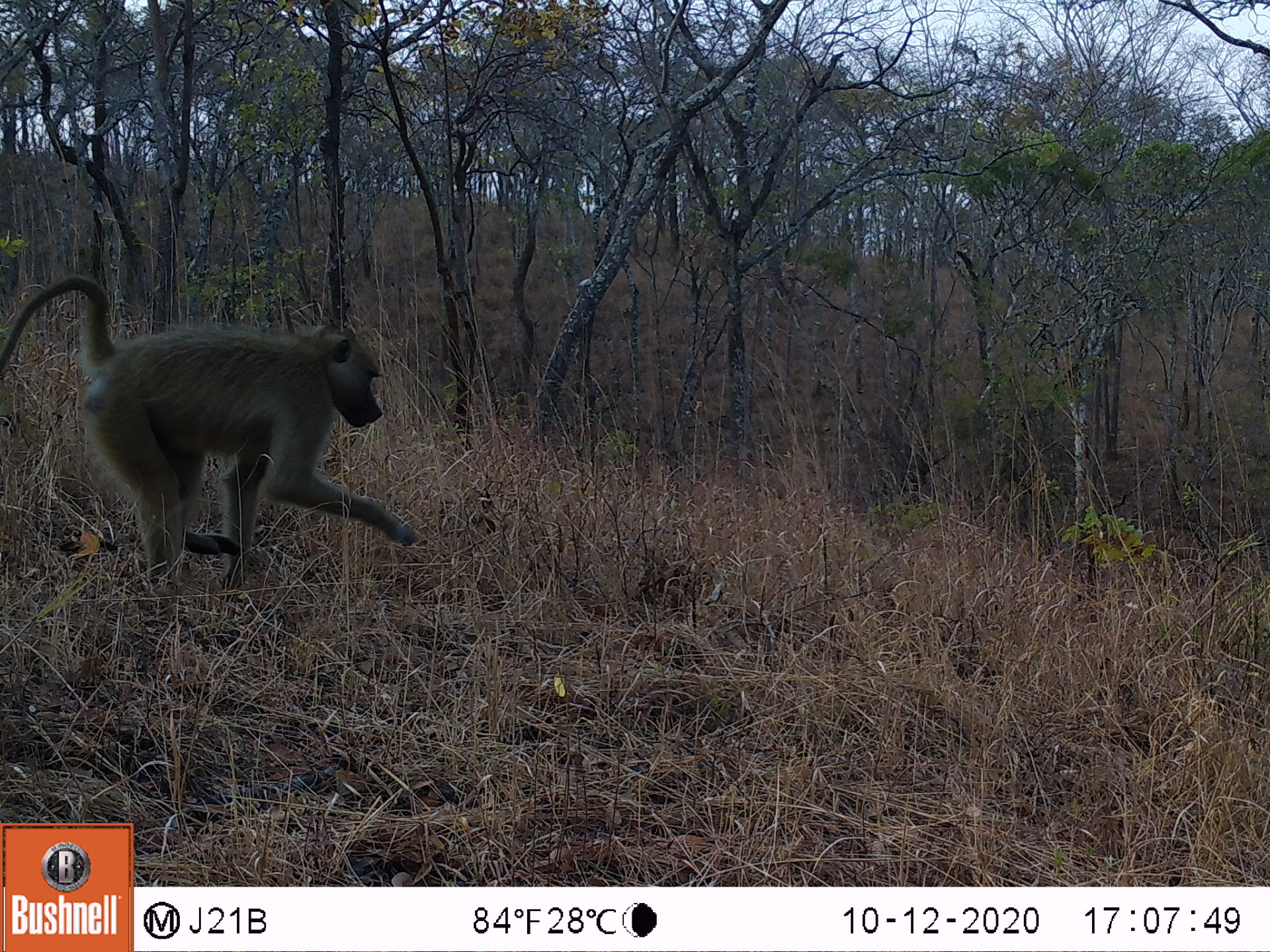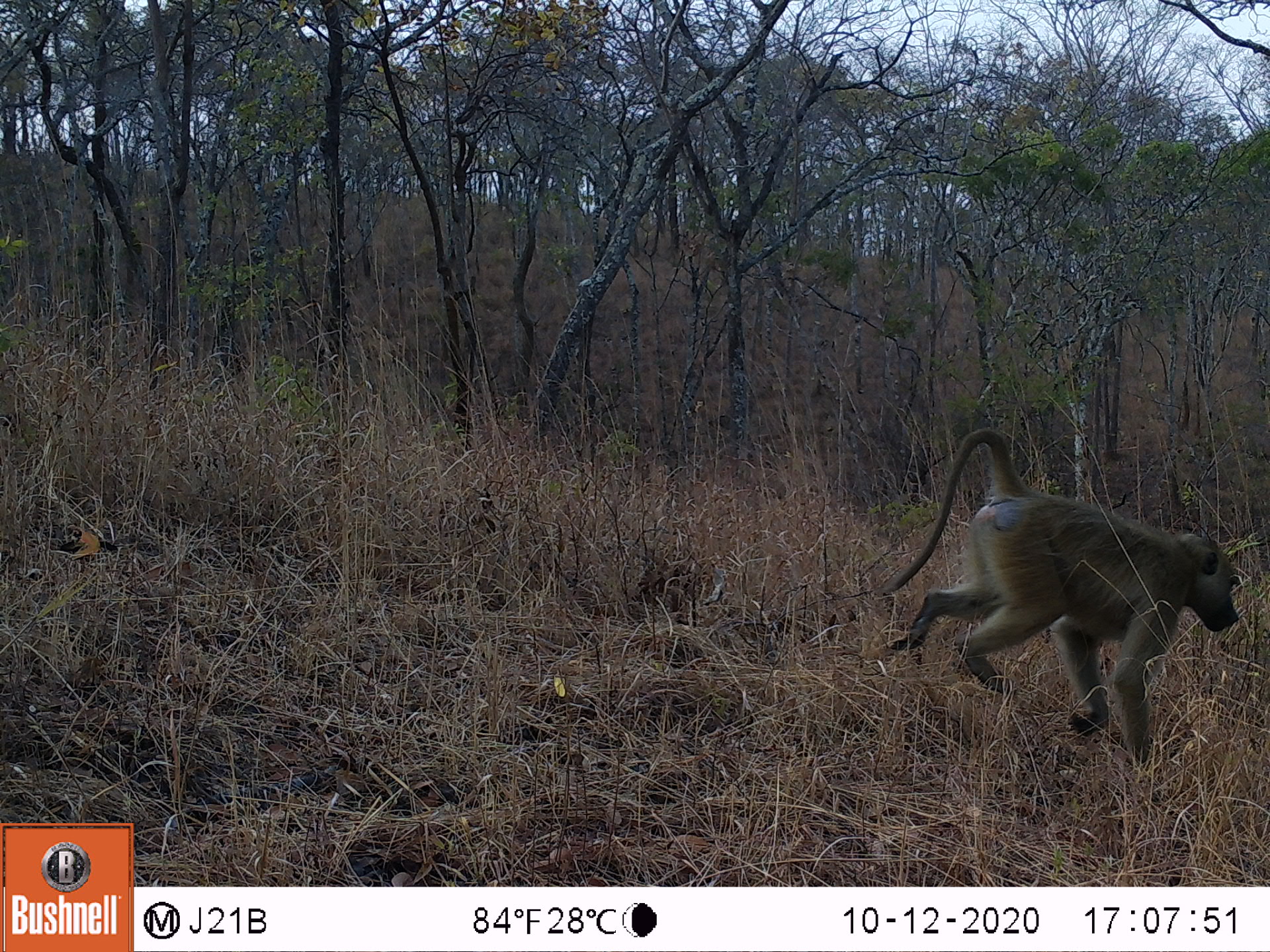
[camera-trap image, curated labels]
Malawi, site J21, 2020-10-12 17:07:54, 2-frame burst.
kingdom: Animalia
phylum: Chordata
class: Mammalia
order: Primates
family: Cercopithecidae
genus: Papio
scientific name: Papio cynocephalus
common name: yellow baboon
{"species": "yellow baboon (Papio cynocephalus)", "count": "1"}